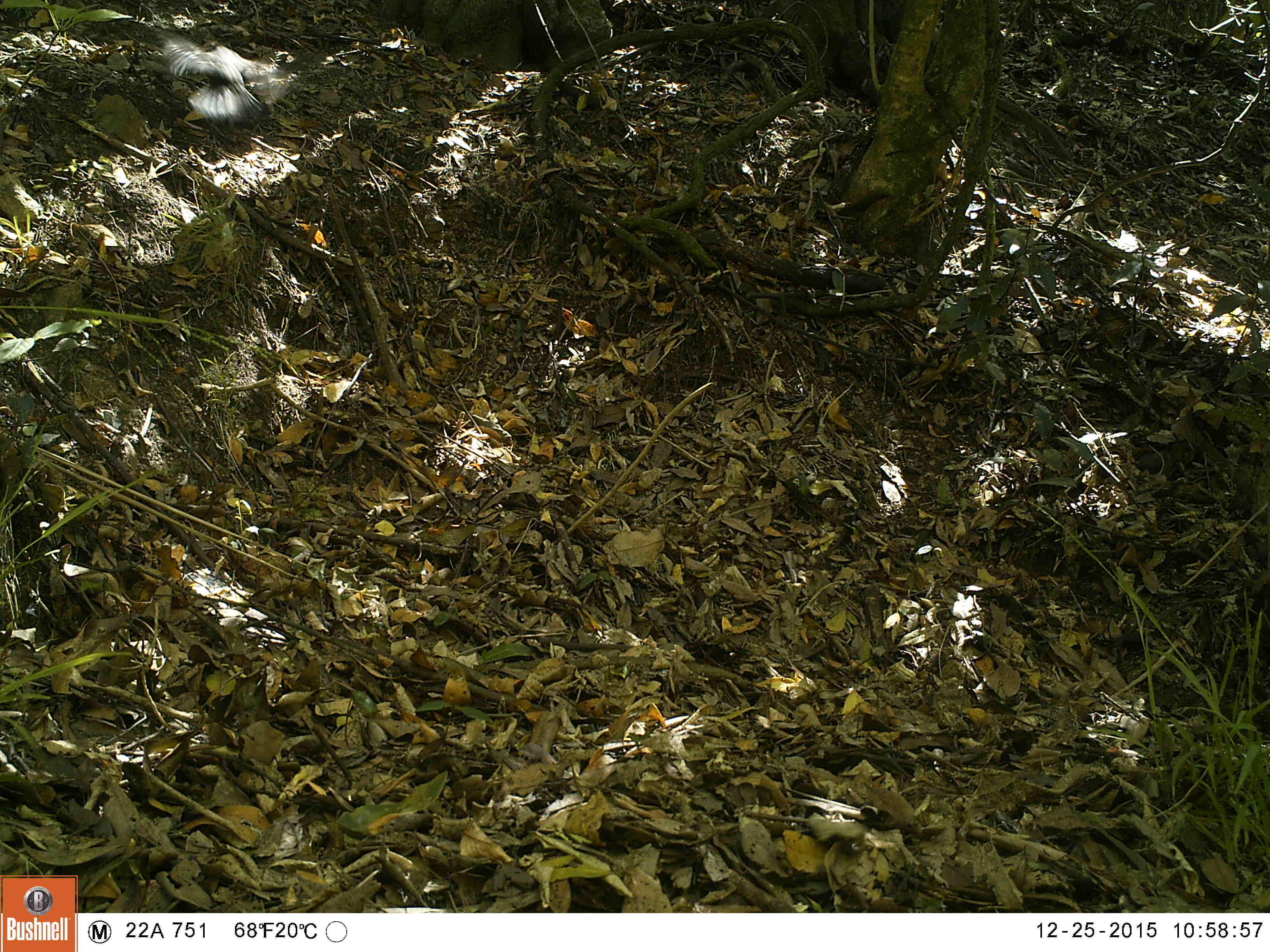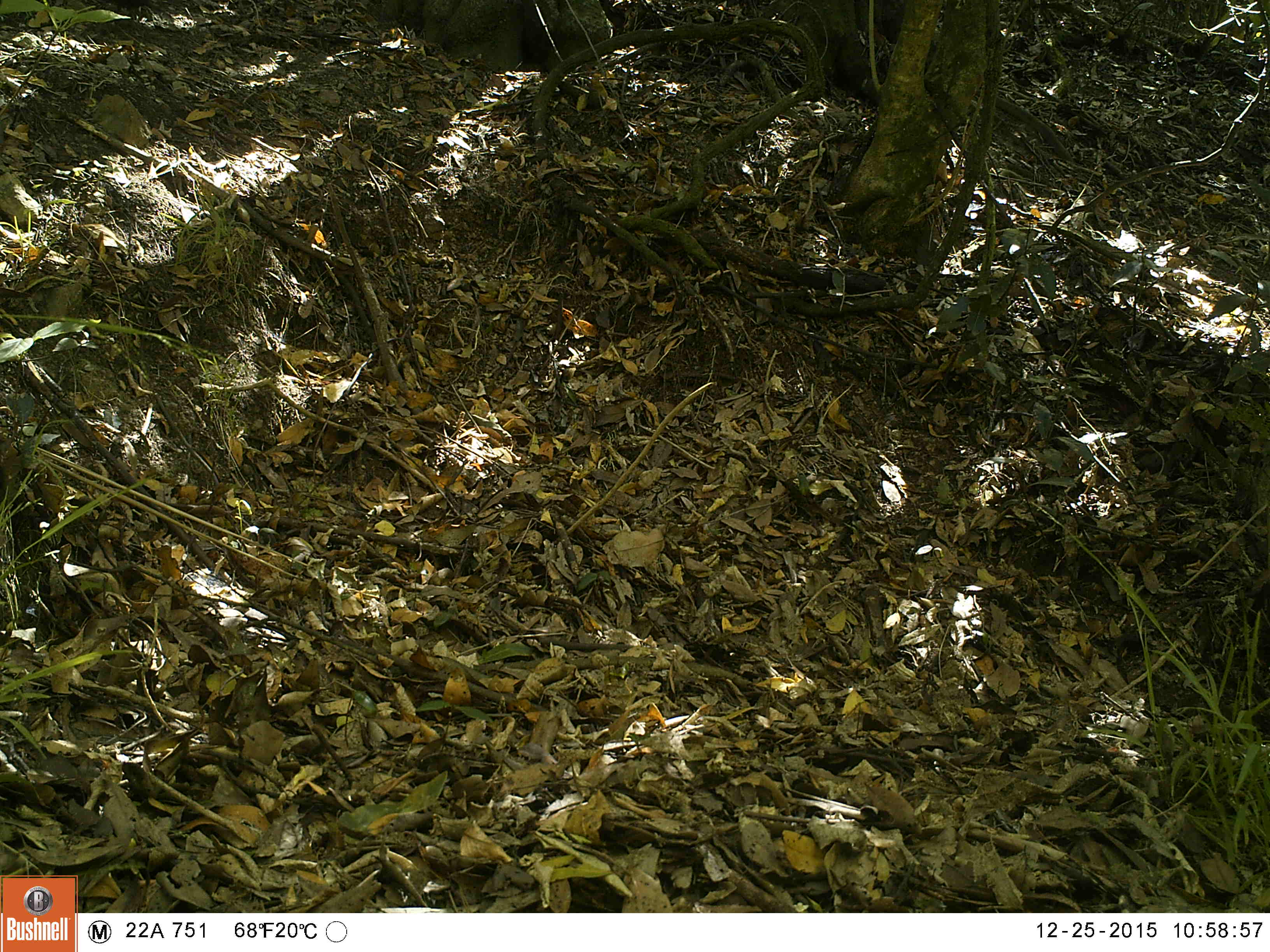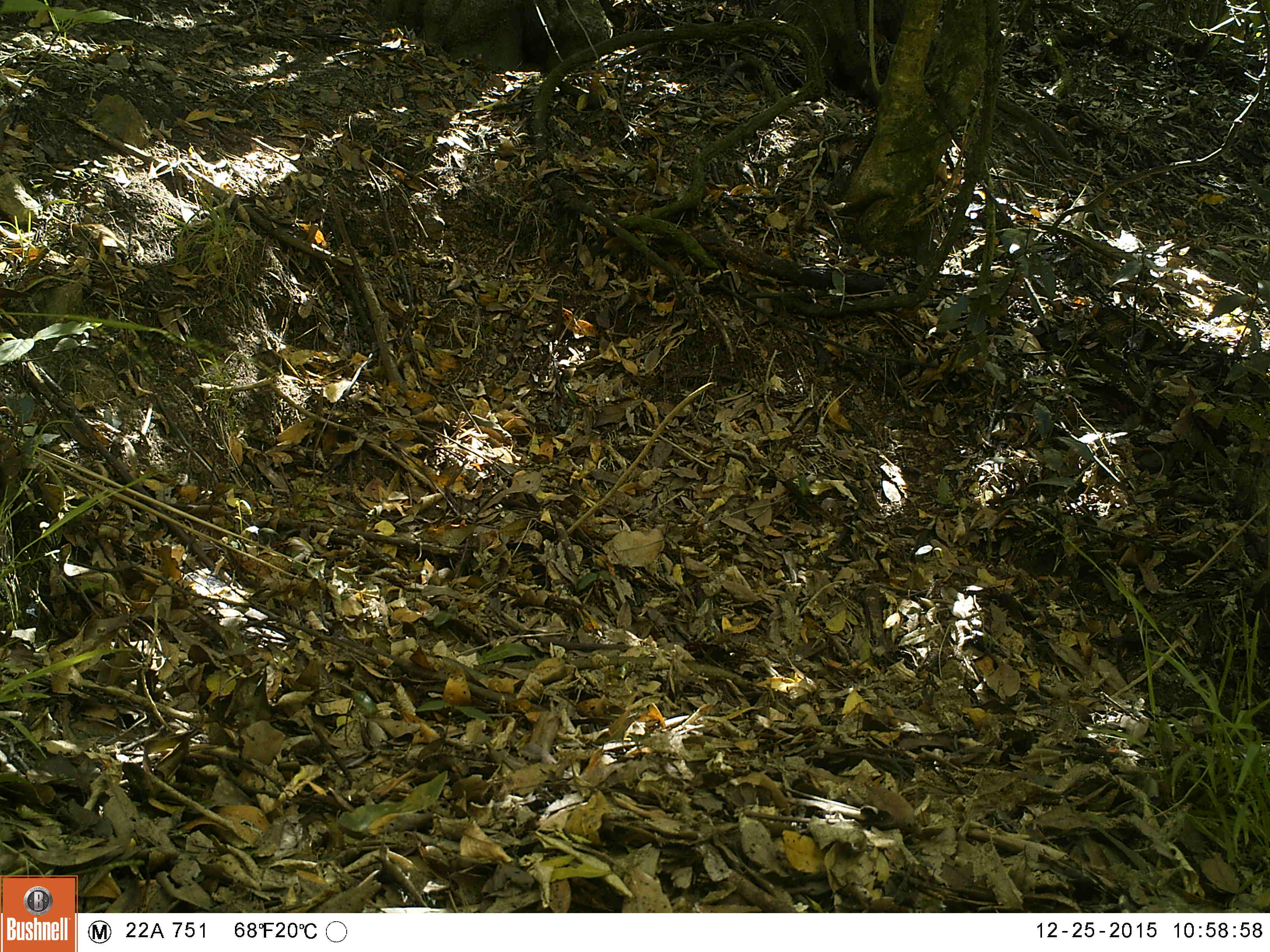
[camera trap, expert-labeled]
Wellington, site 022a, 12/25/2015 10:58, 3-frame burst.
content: unidentified animal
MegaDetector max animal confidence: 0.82